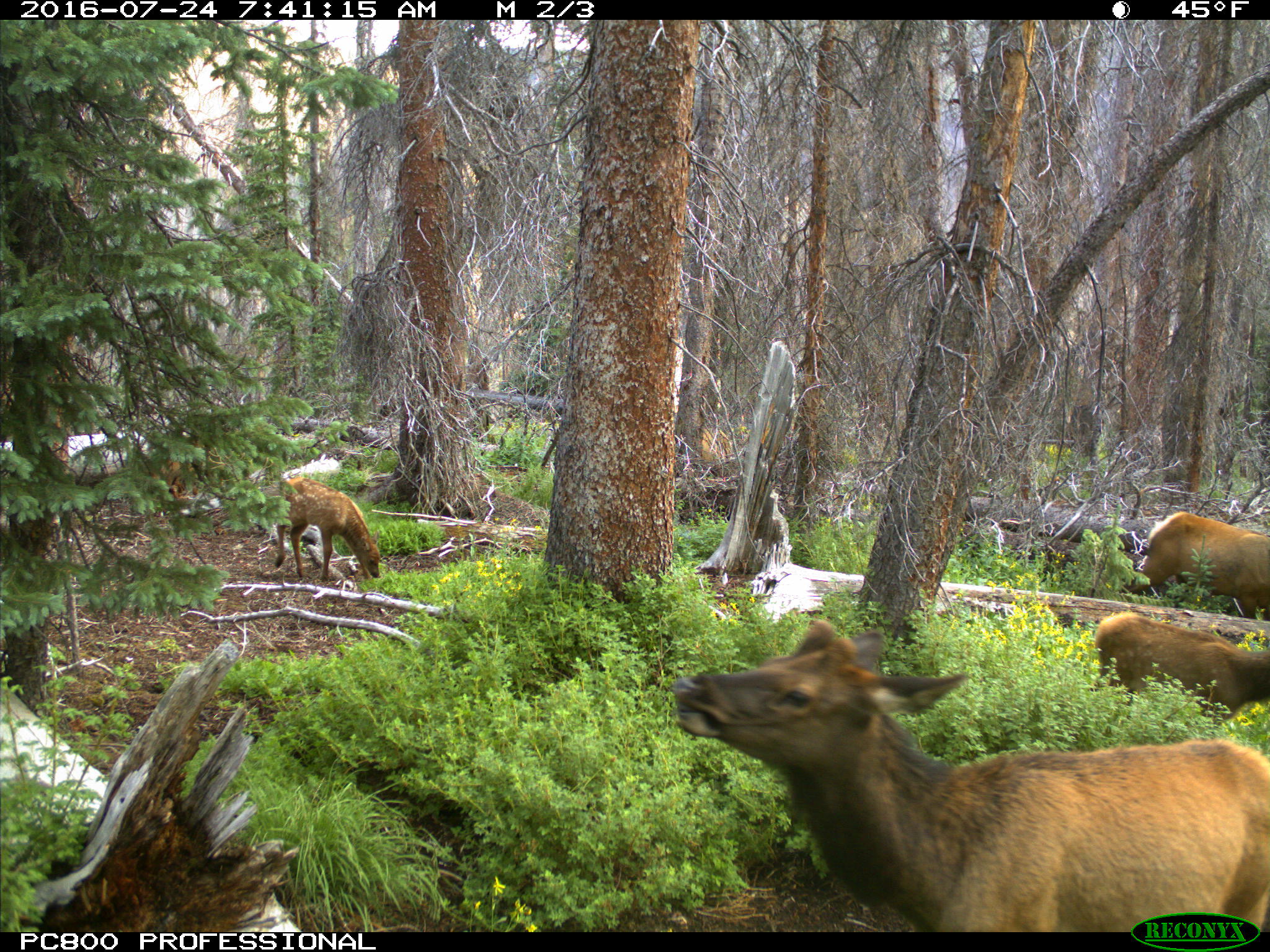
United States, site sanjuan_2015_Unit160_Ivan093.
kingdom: Animalia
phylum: Chordata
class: Mammalia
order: Artiodactyla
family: Cervidae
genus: Cervus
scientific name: Cervus elaphus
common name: red deer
Cervus elaphus (red deer).